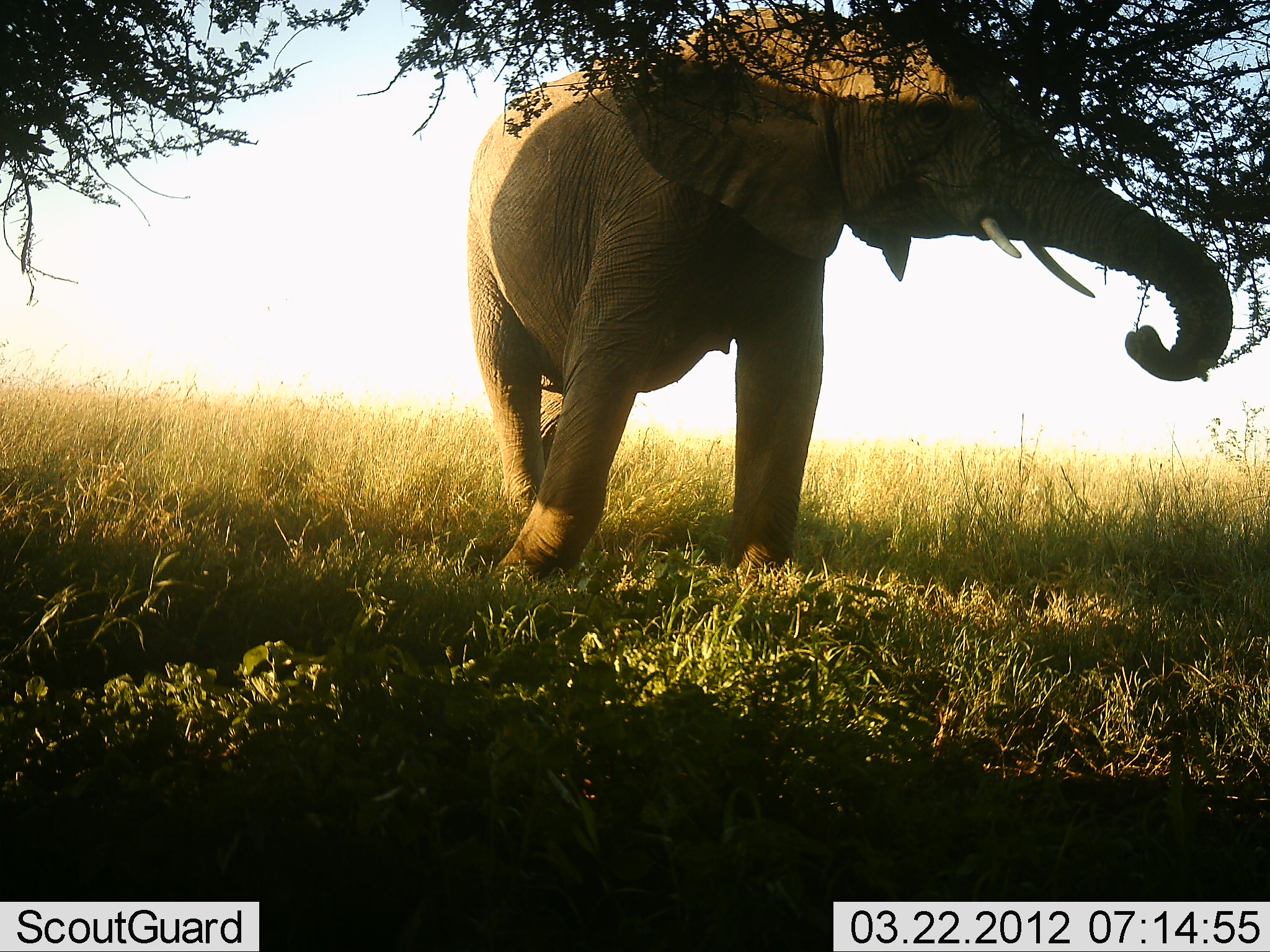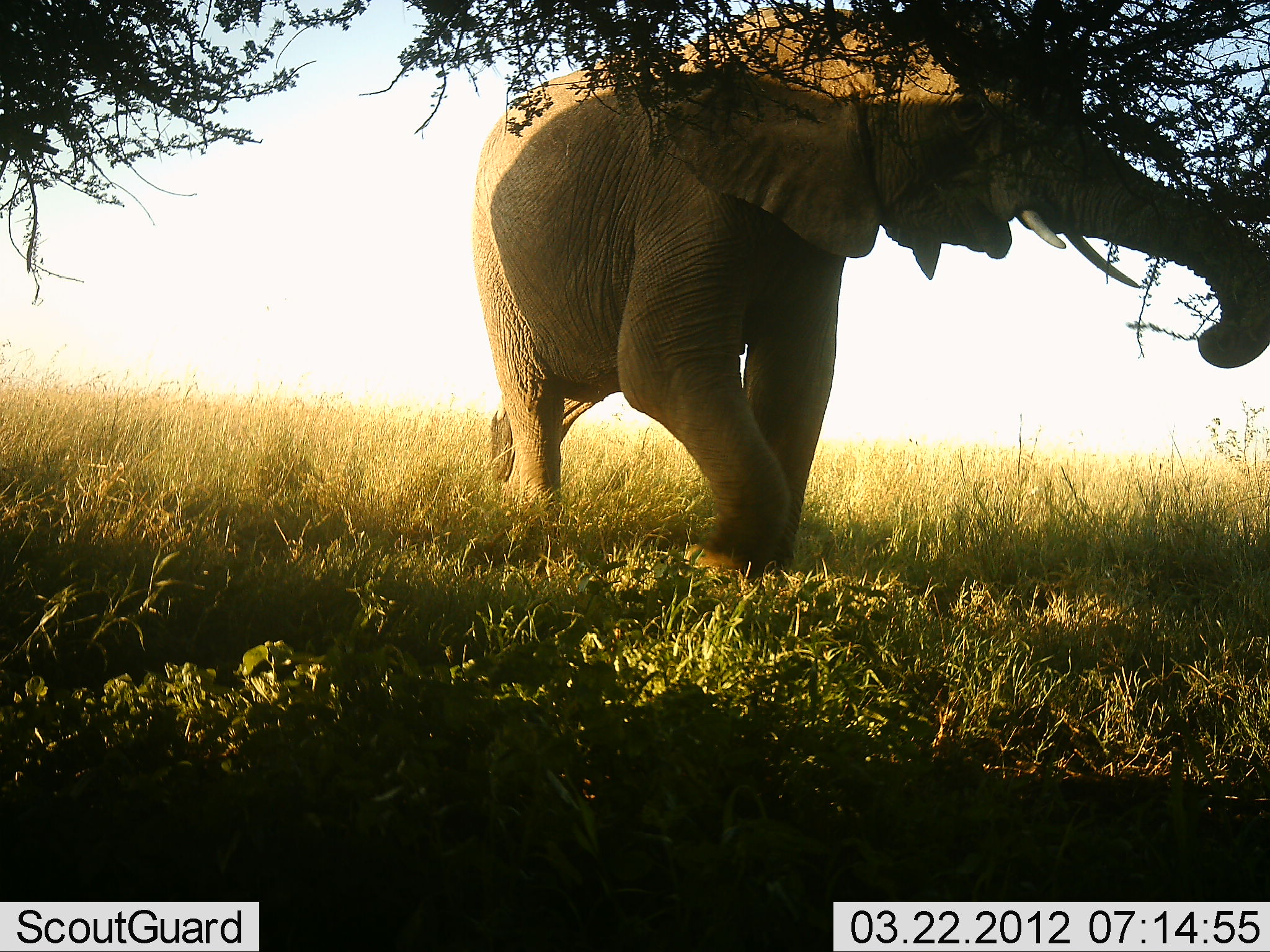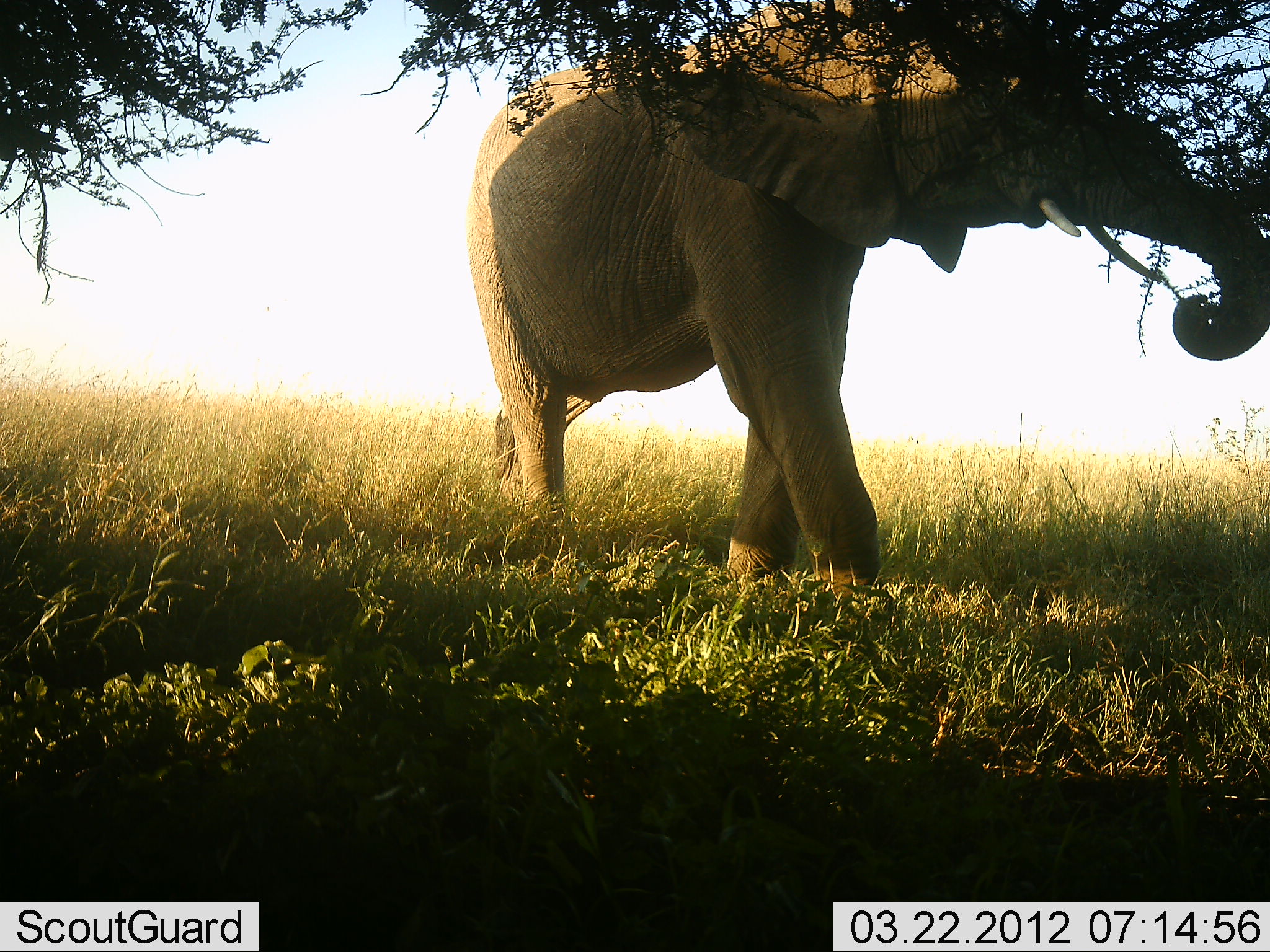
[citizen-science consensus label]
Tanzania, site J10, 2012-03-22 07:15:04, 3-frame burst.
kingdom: Animalia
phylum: Chordata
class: Mammalia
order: Proboscidea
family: Elephantidae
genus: Loxodonta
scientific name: Loxodonta africana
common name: african bush elephant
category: elephant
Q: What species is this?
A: Elephant (african bush elephant) (Loxodonta africana).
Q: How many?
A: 1.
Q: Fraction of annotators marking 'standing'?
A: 24%.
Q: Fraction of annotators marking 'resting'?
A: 0%.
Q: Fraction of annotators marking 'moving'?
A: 41%.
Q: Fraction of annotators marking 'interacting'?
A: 0%.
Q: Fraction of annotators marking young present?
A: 0%.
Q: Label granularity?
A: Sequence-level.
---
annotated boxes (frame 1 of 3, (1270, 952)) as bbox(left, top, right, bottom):
animal: bbox(467, 6, 1233, 584)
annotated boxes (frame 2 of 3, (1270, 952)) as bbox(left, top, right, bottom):
animal: bbox(468, 0, 1270, 577)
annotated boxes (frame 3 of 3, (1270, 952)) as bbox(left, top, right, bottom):
animal: bbox(465, 0, 1270, 600)